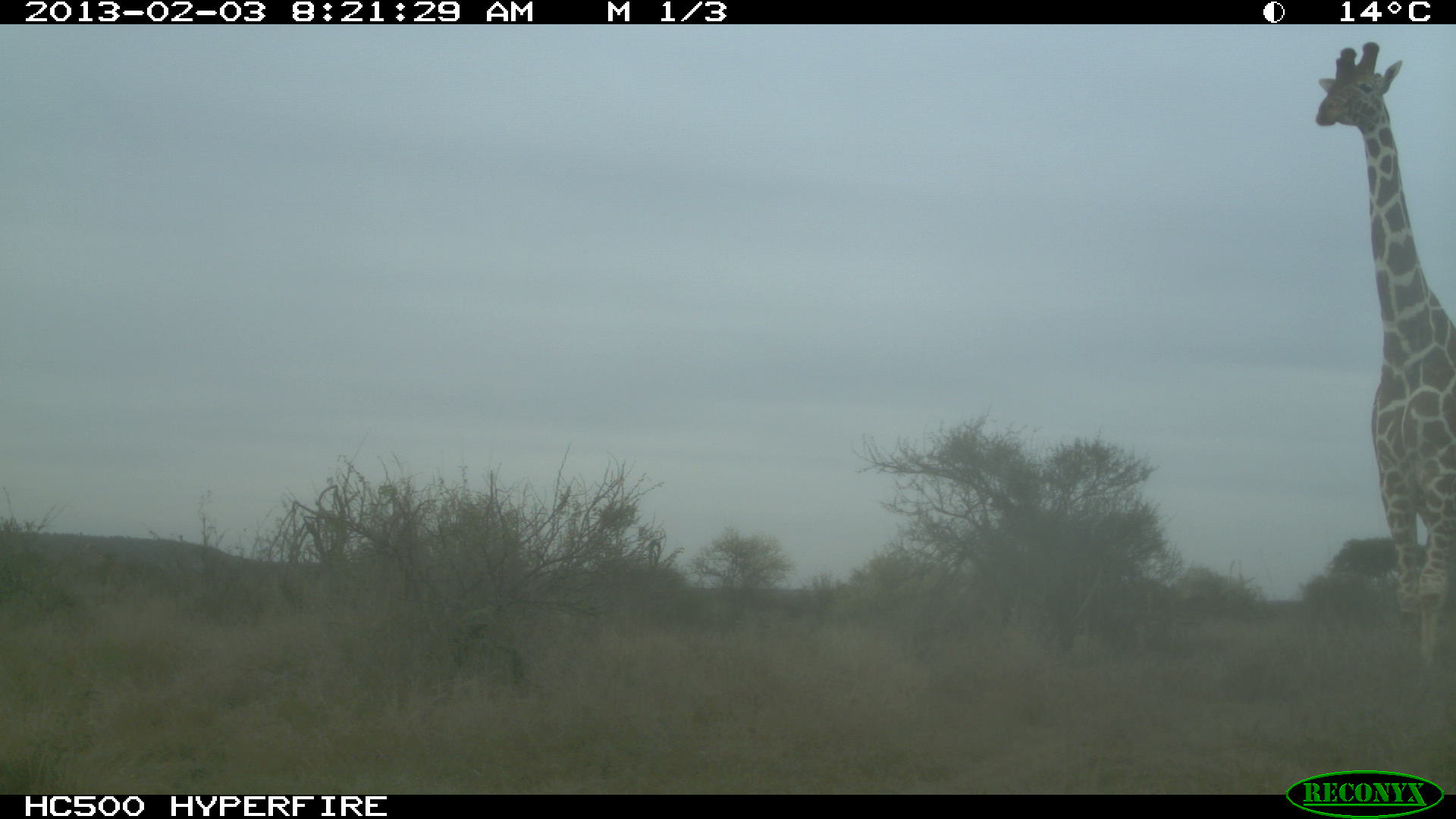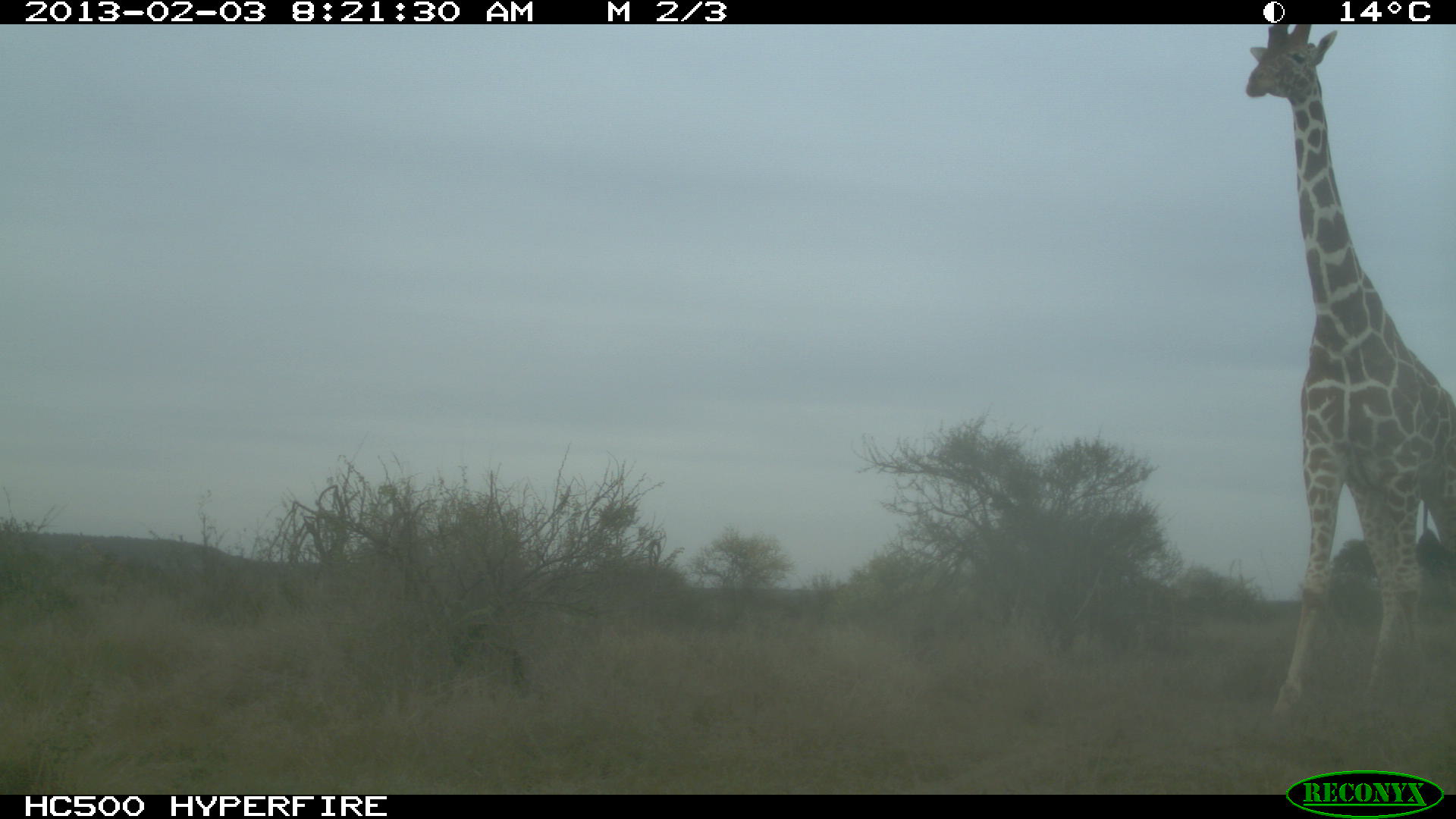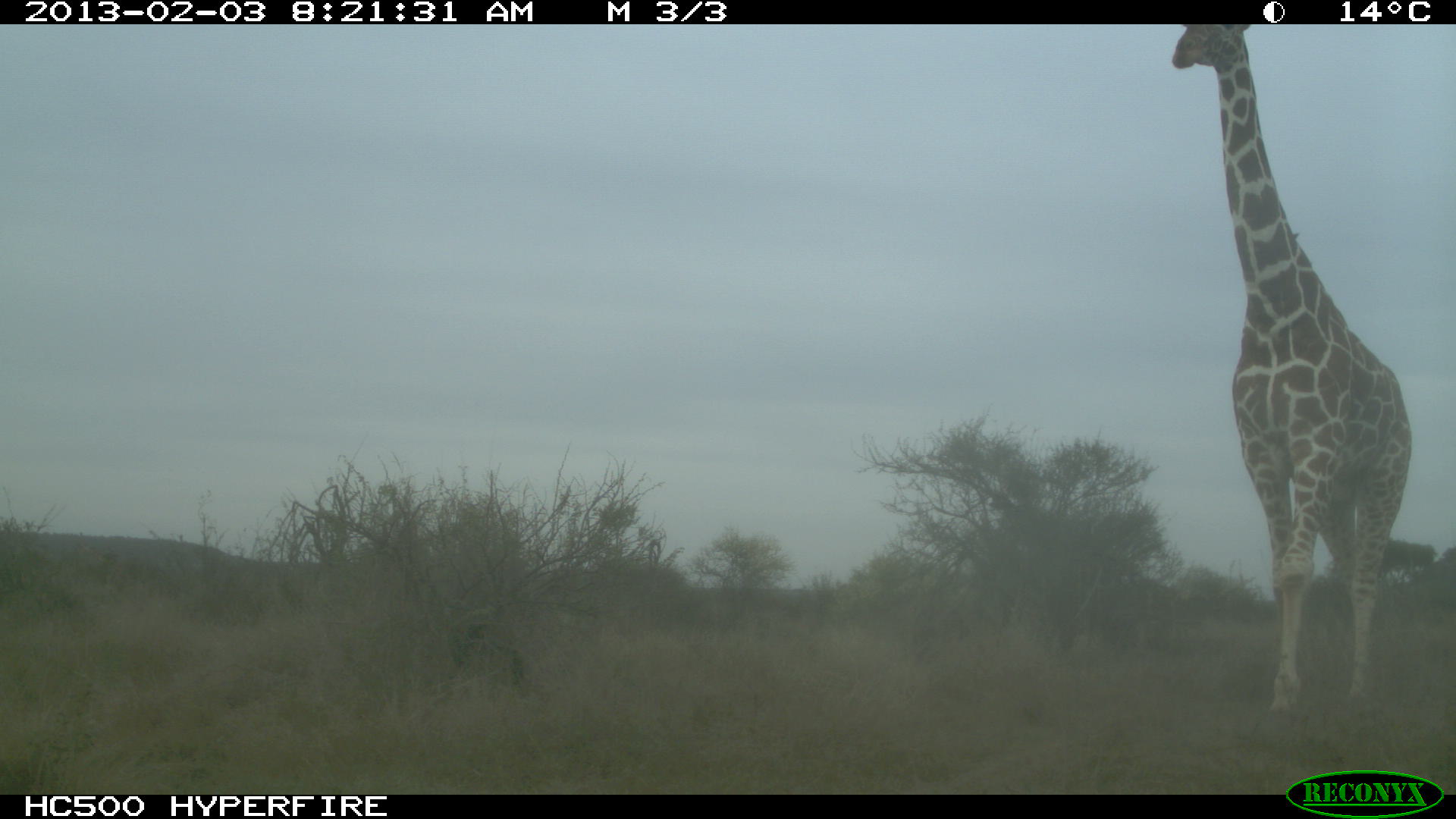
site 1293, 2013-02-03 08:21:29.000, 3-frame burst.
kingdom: Animalia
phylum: Chordata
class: Mammalia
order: Artiodactyla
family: Giraffidae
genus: Giraffa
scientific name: Giraffa camelopardalis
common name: giraffe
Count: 1.